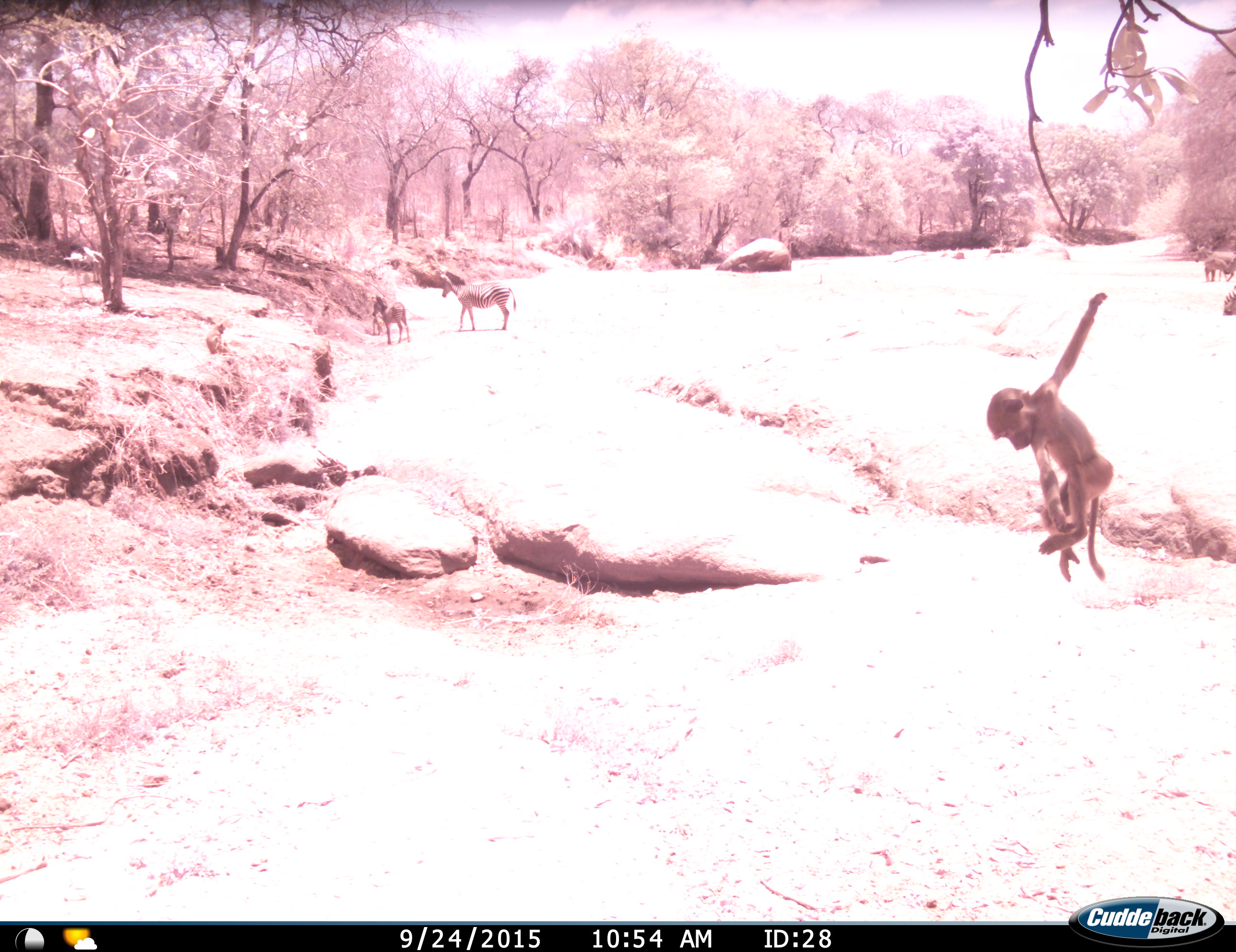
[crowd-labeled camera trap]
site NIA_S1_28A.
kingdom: Animalia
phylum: Chordata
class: Mammalia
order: Primates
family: Cercopithecidae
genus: Papio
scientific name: Papio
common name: baboon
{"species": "baboon (Papio)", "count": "1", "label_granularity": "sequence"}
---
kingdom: Animalia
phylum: Chordata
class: Mammalia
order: Perissodactyla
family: Equidae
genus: Equus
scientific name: Equus quagga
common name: plains zebra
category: zebraplains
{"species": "zebraplains (plains zebra) (Equus quagga)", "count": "2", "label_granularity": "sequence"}